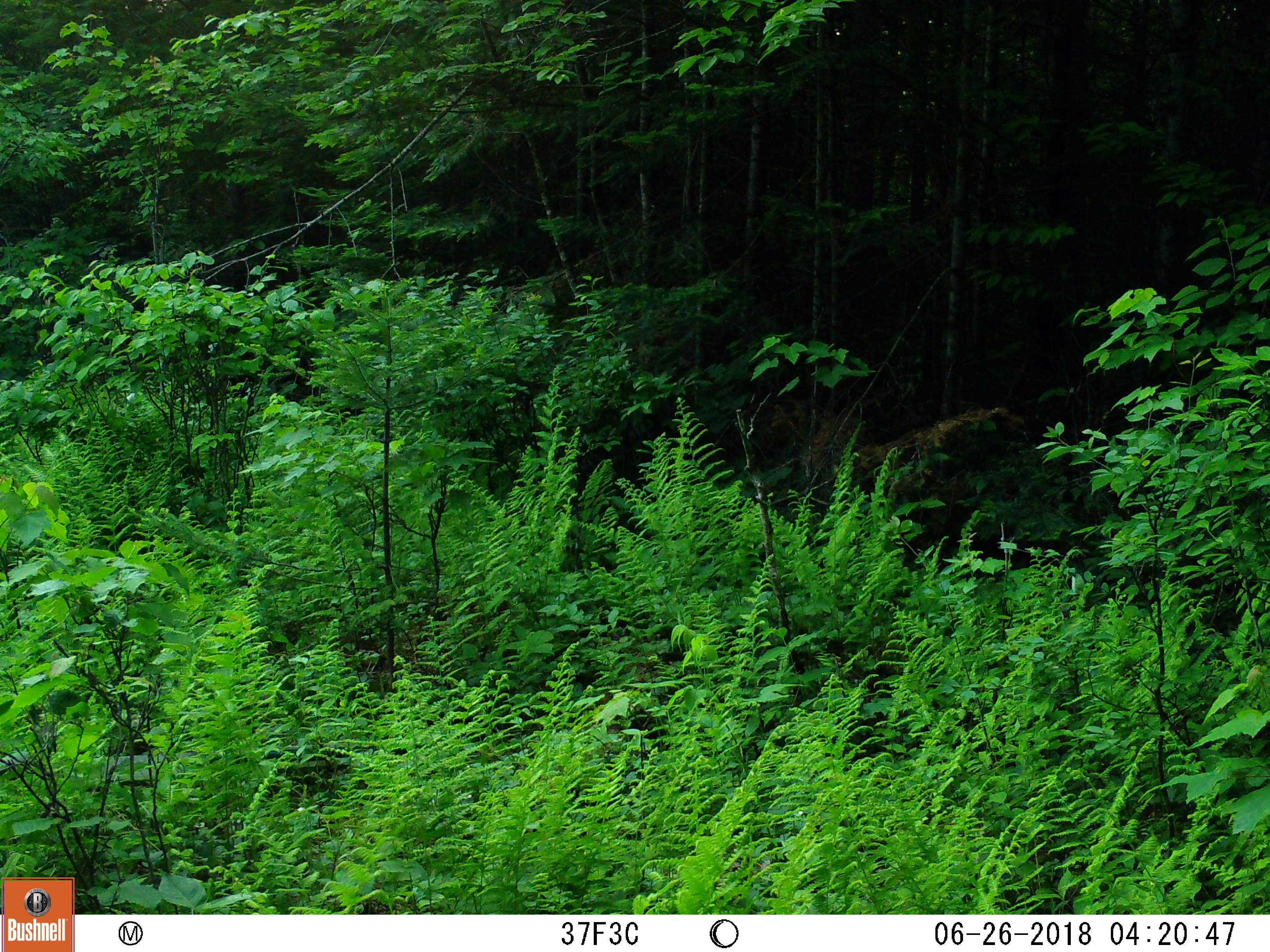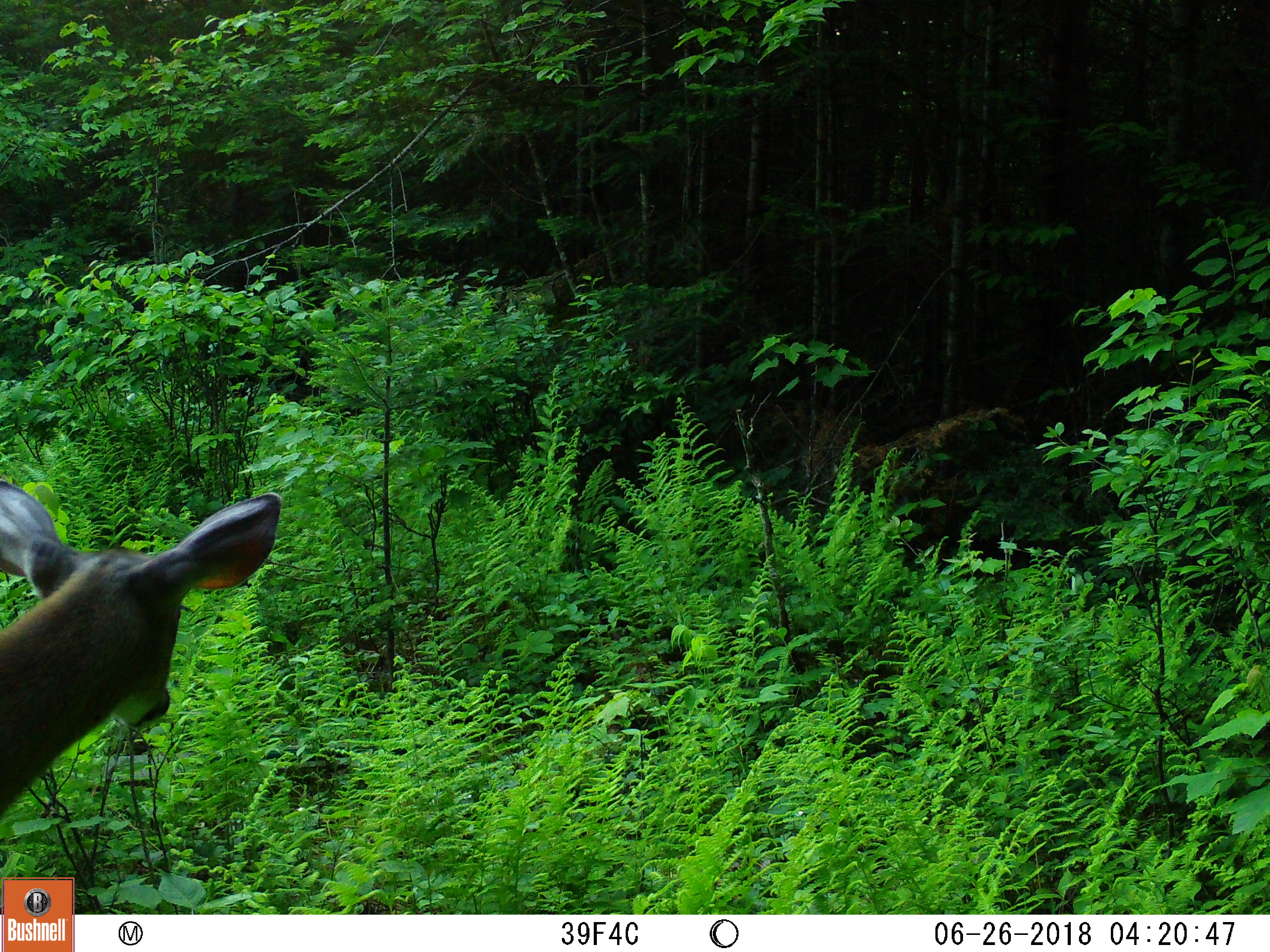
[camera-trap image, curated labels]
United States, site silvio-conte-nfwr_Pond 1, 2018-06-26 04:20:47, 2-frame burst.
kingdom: Animalia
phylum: Chordata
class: Mammalia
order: Artiodactyla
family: Cervidae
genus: Odocoileus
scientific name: Odocoileus virginianus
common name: white-tailed deer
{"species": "white-tailed deer (Odocoileus virginianus)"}